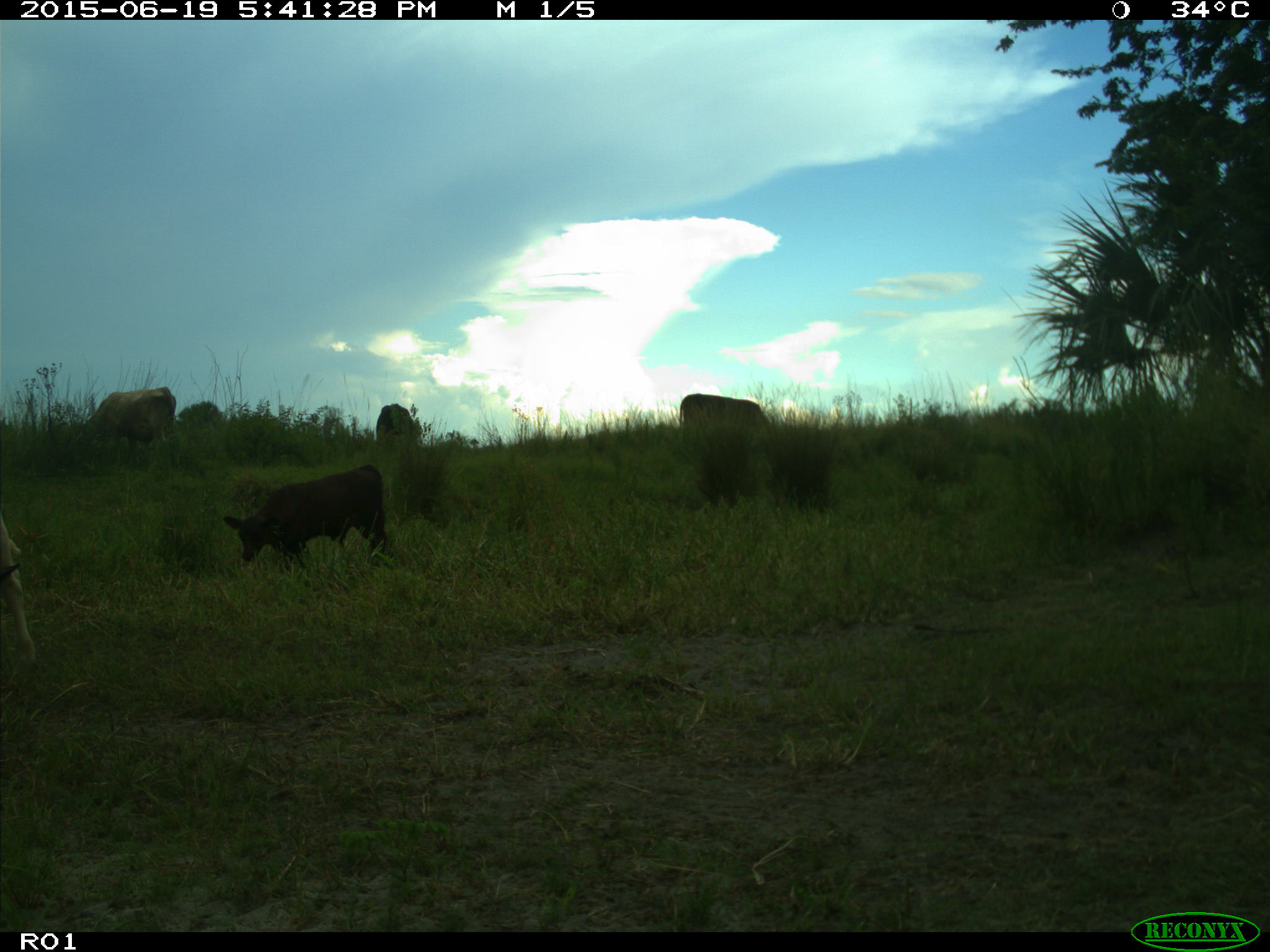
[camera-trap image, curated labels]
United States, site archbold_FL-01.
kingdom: Animalia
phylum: Chordata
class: Mammalia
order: Artiodactyla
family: Bovidae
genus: Bos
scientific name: Bos taurus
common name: domestic cow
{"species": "Bos taurus (domestic cow)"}